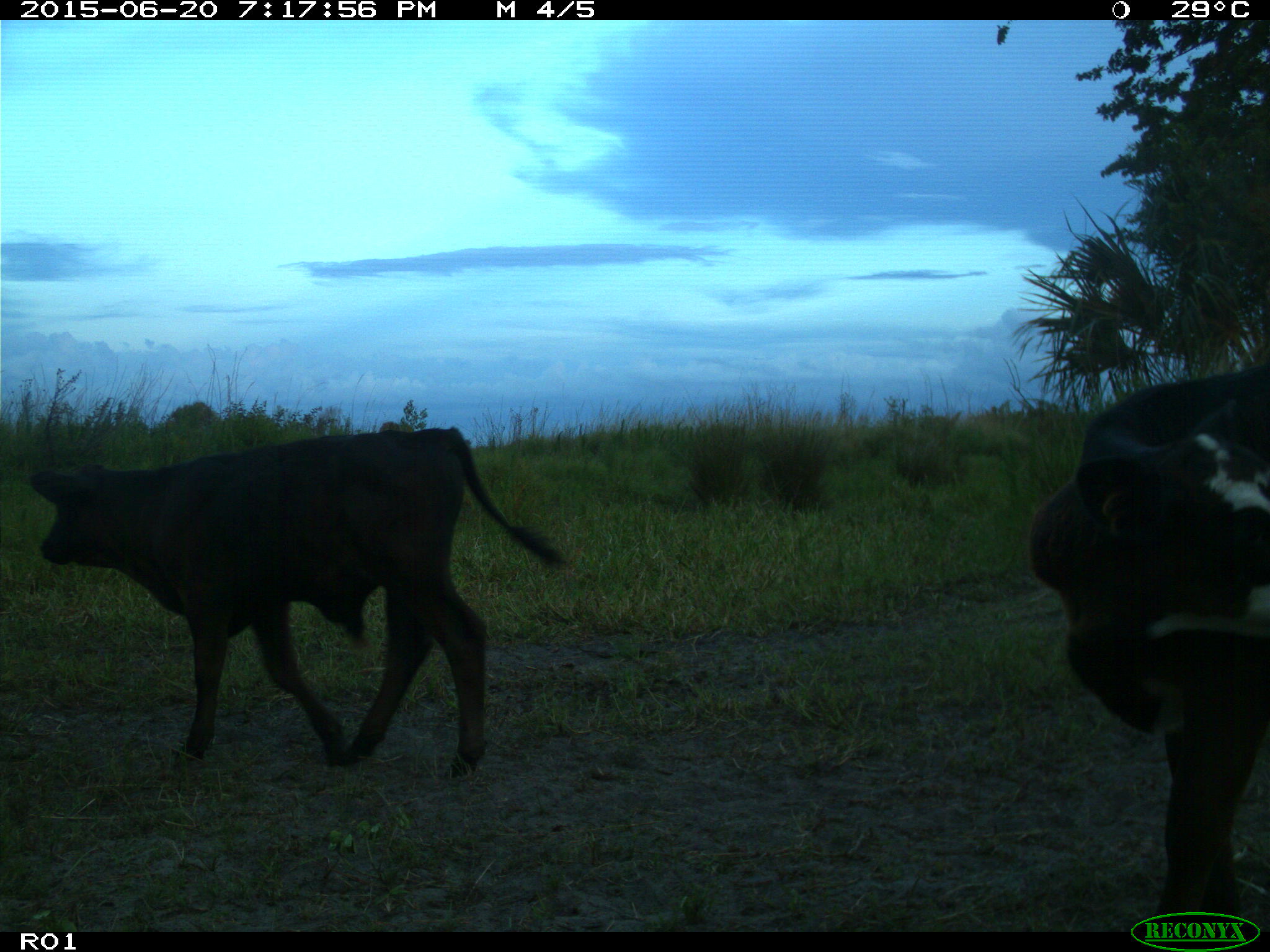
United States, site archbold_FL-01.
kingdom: Animalia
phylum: Chordata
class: Mammalia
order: Artiodactyla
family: Bovidae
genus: Bos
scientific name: Bos taurus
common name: domestic cow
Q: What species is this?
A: Bos taurus (domestic cow).